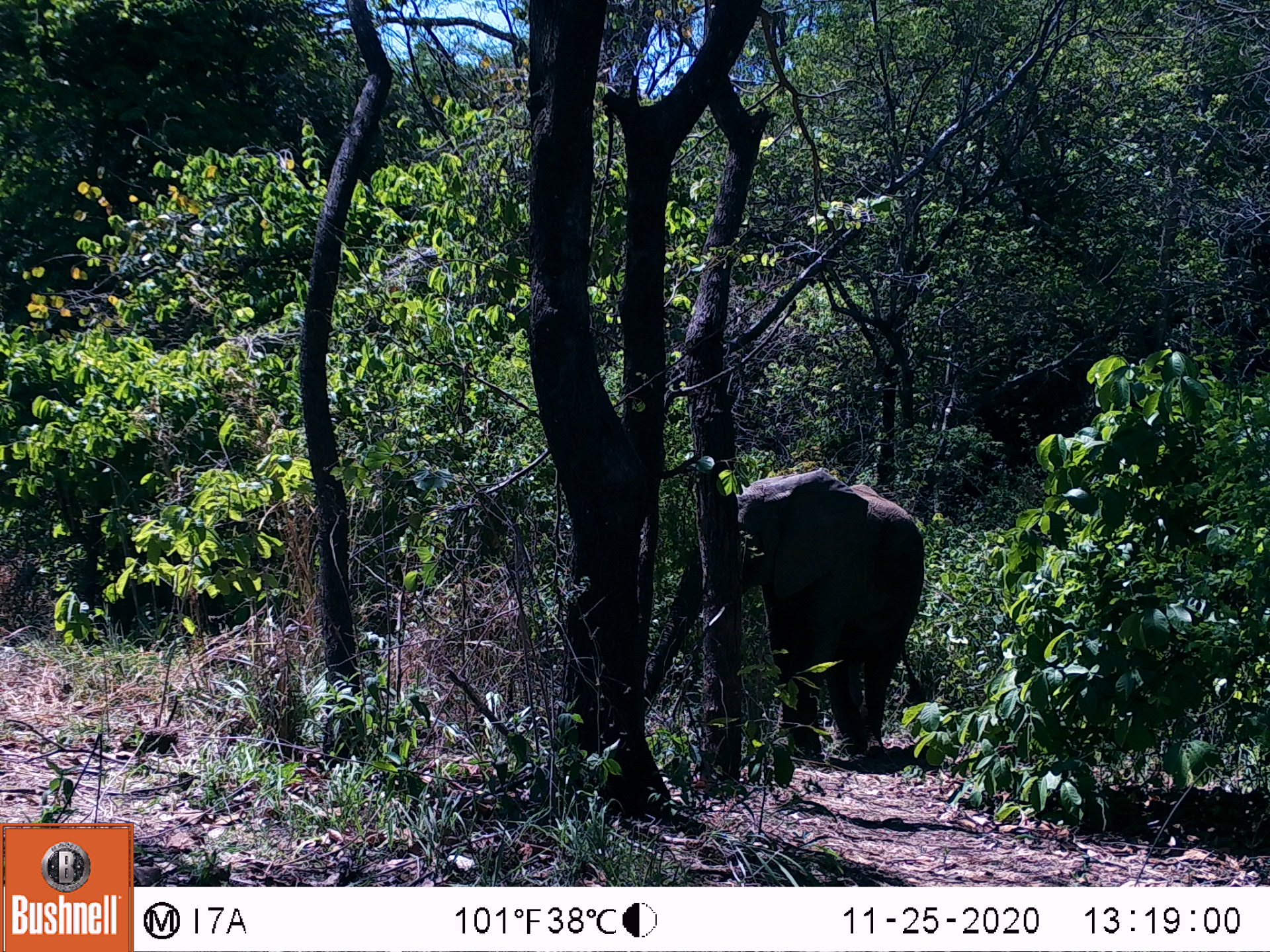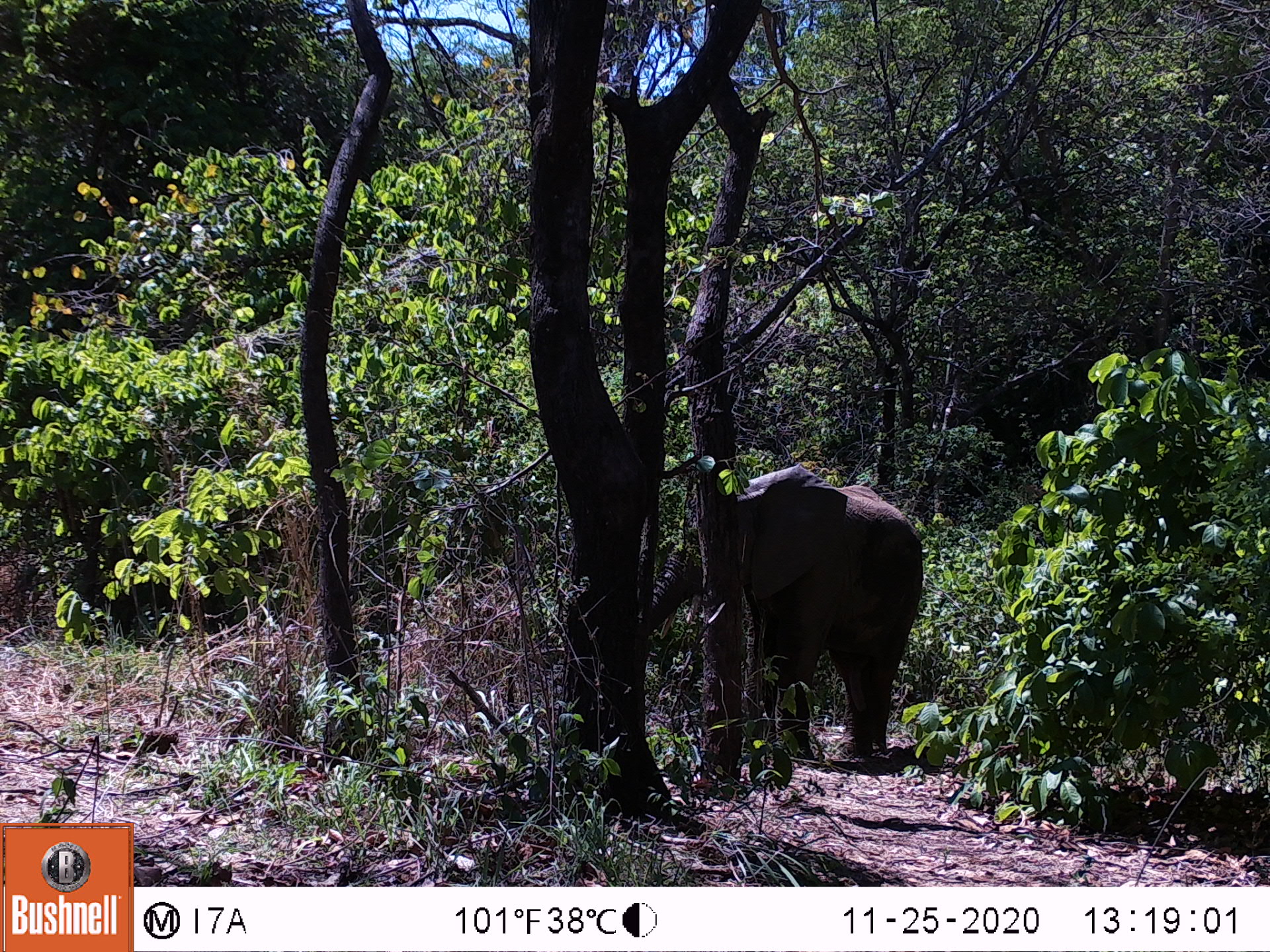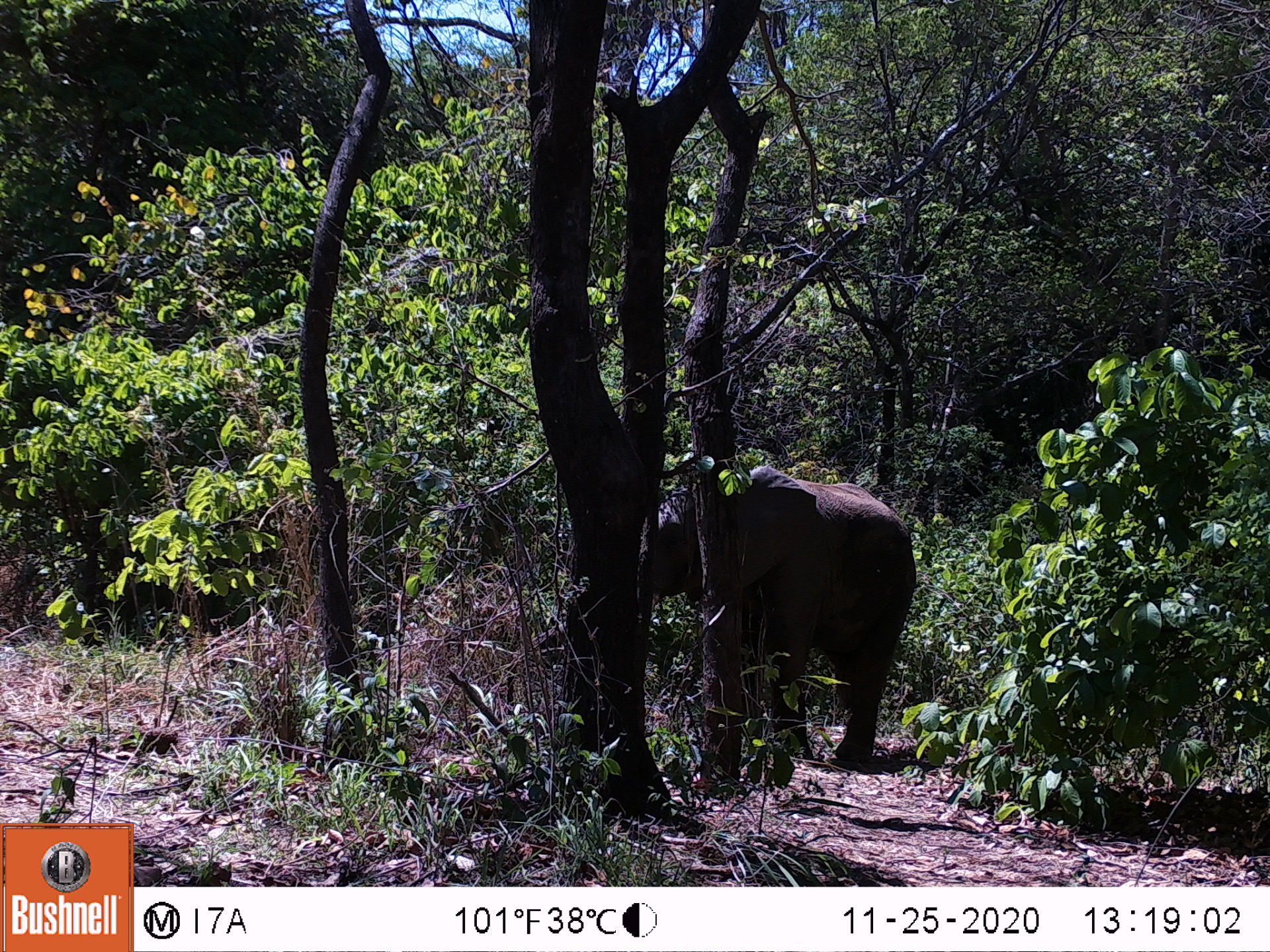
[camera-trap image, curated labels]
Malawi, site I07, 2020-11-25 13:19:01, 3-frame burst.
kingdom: Animalia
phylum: Chordata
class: Mammalia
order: Proboscidea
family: Elephantidae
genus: Loxodonta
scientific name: Loxodonta africana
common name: african savanna elephant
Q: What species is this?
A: African savanna elephant (Loxodonta africana).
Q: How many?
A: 1.